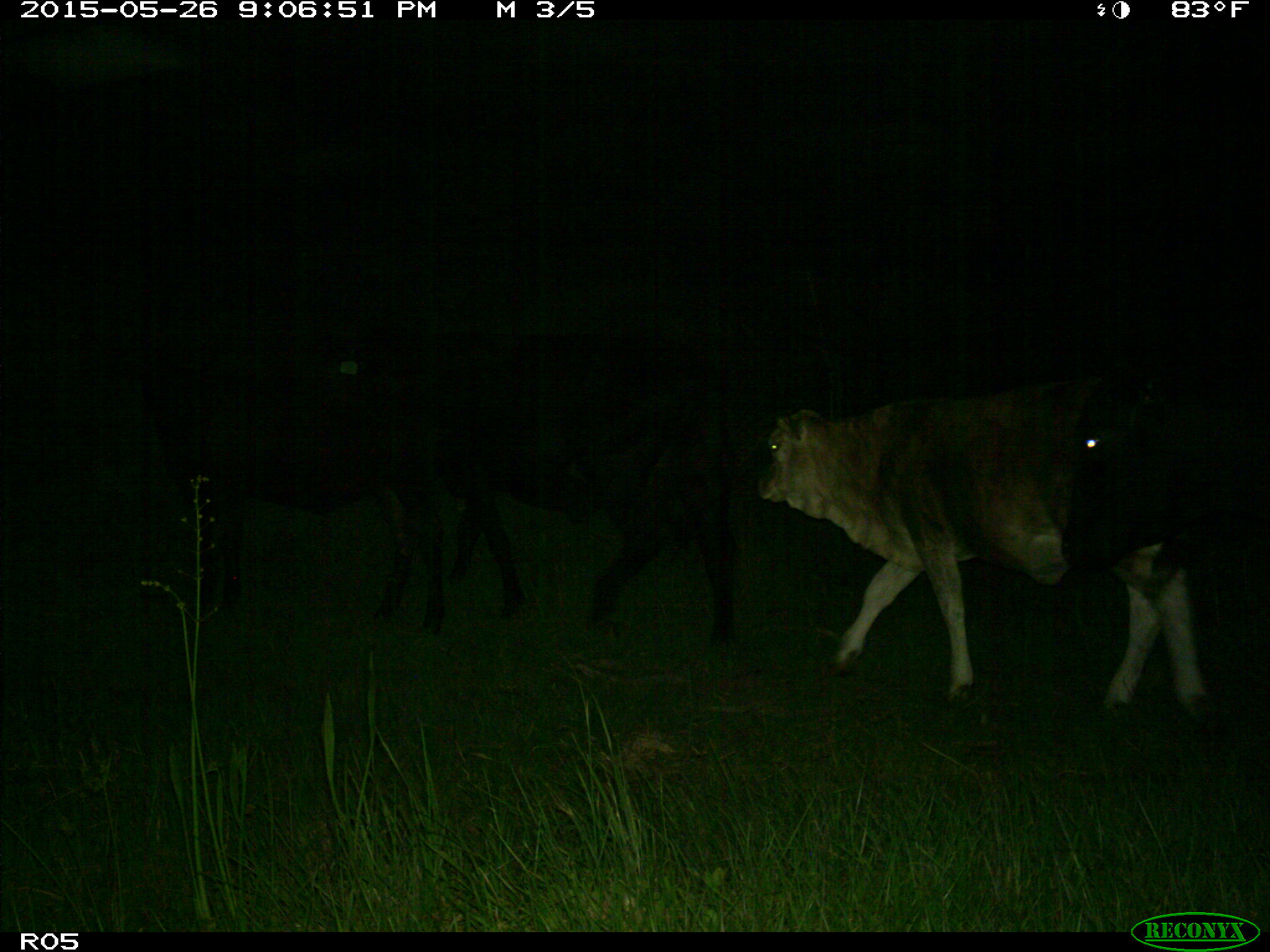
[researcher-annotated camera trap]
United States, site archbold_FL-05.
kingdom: Animalia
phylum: Chordata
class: Mammalia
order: Artiodactyla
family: Bovidae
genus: Bos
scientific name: Bos taurus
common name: domestic cow